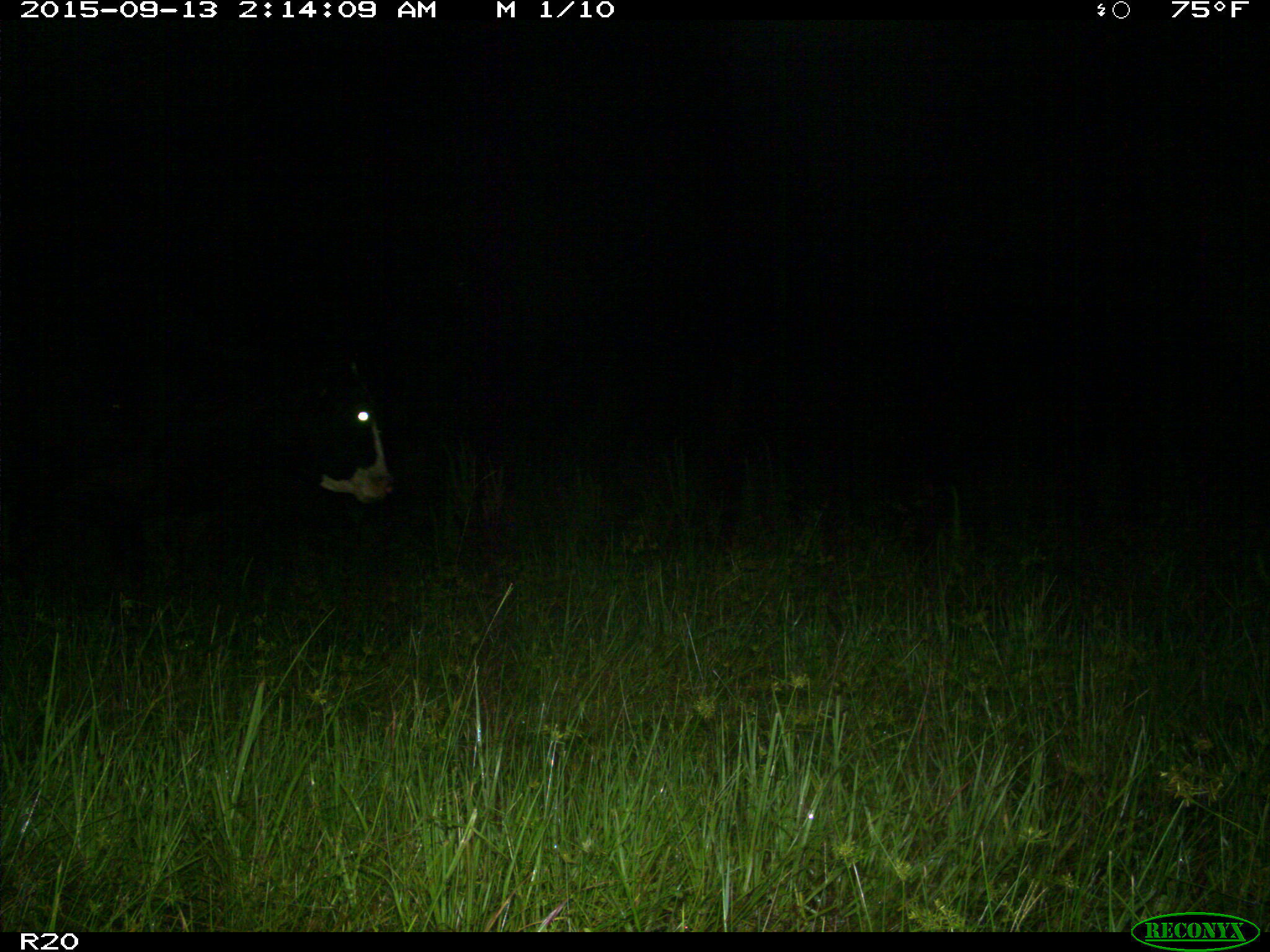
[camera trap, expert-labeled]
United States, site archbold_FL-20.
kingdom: Animalia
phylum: Chordata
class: Mammalia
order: Artiodactyla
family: Bovidae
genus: Bos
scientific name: Bos taurus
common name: domestic cow